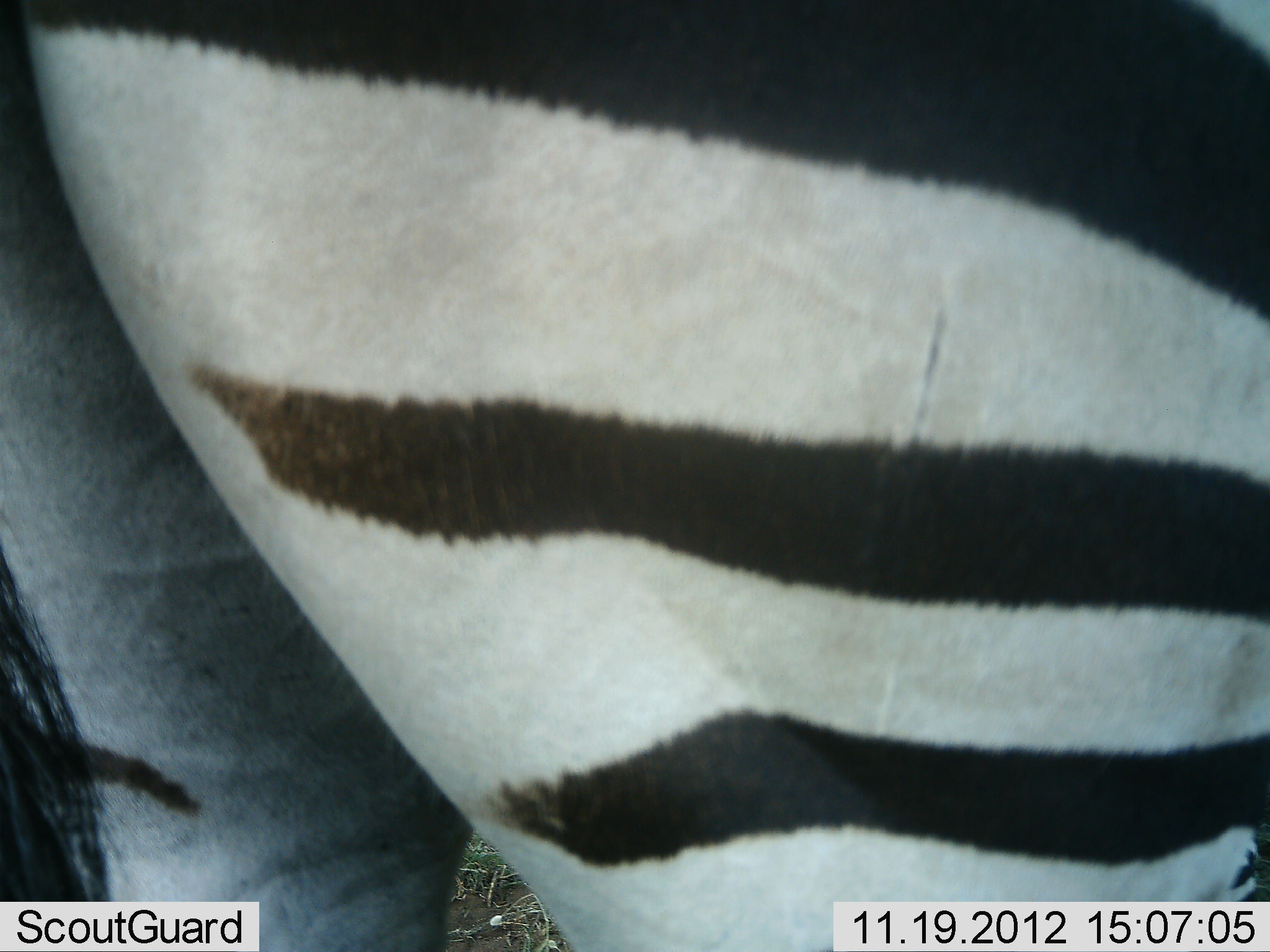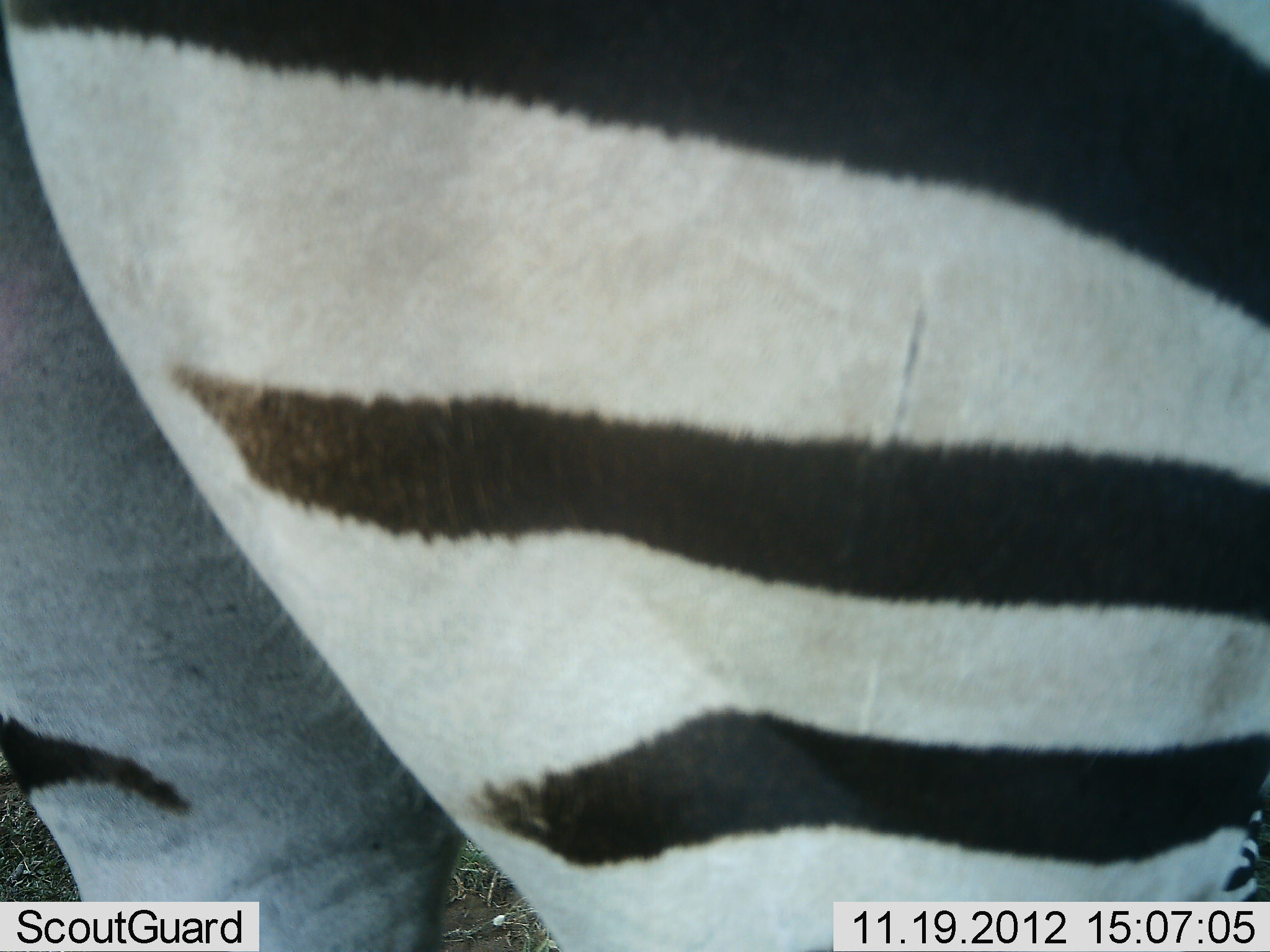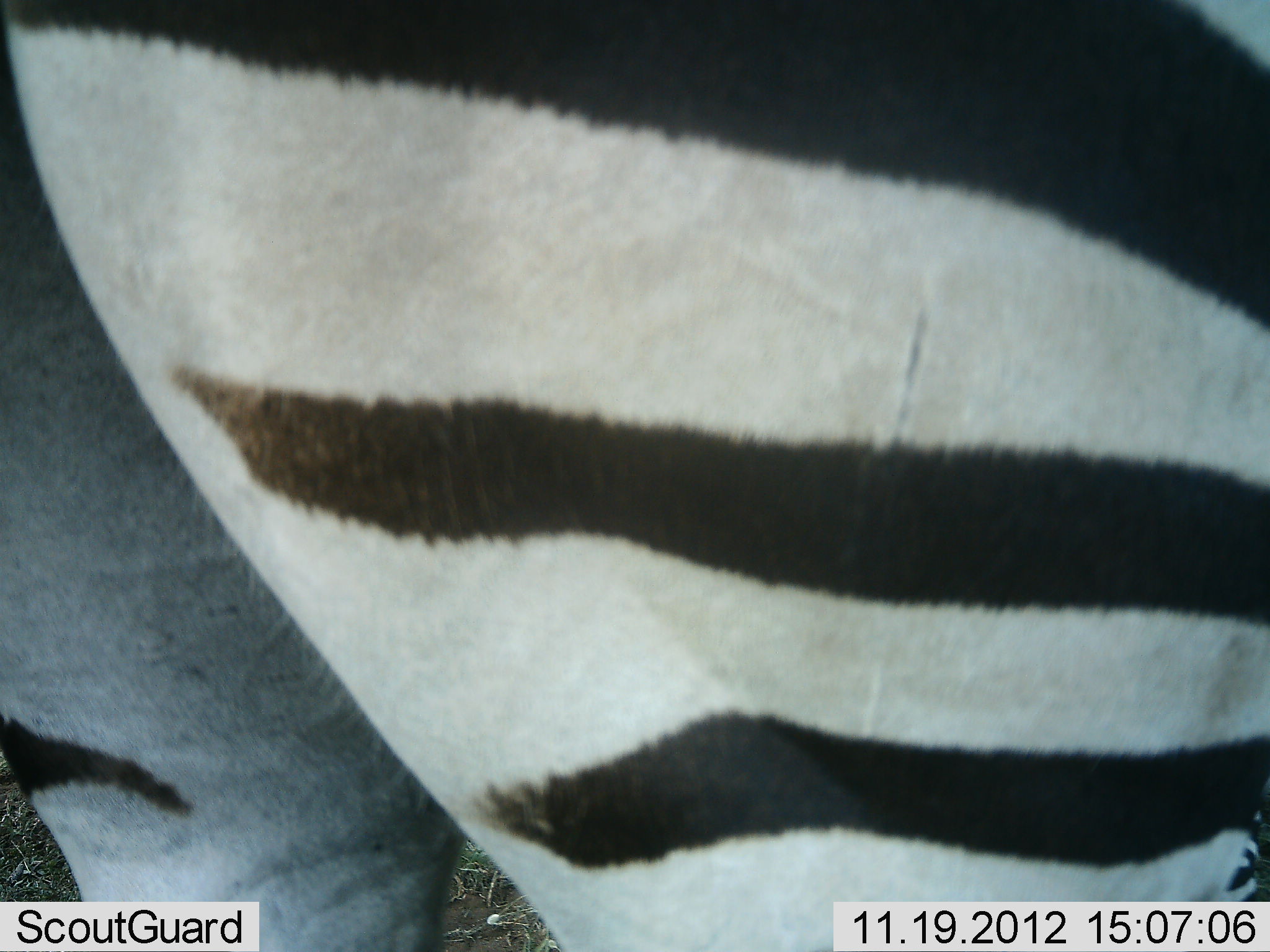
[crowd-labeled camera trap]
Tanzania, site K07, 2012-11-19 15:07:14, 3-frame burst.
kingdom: Animalia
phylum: Chordata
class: Mammalia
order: Perissodactyla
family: Equidae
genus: Equus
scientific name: Equus quagga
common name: plains zebra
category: zebra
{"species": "zebra (plains zebra) (Equus quagga)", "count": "1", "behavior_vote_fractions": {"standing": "100%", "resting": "0%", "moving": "0%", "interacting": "0%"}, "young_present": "0%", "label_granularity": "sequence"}